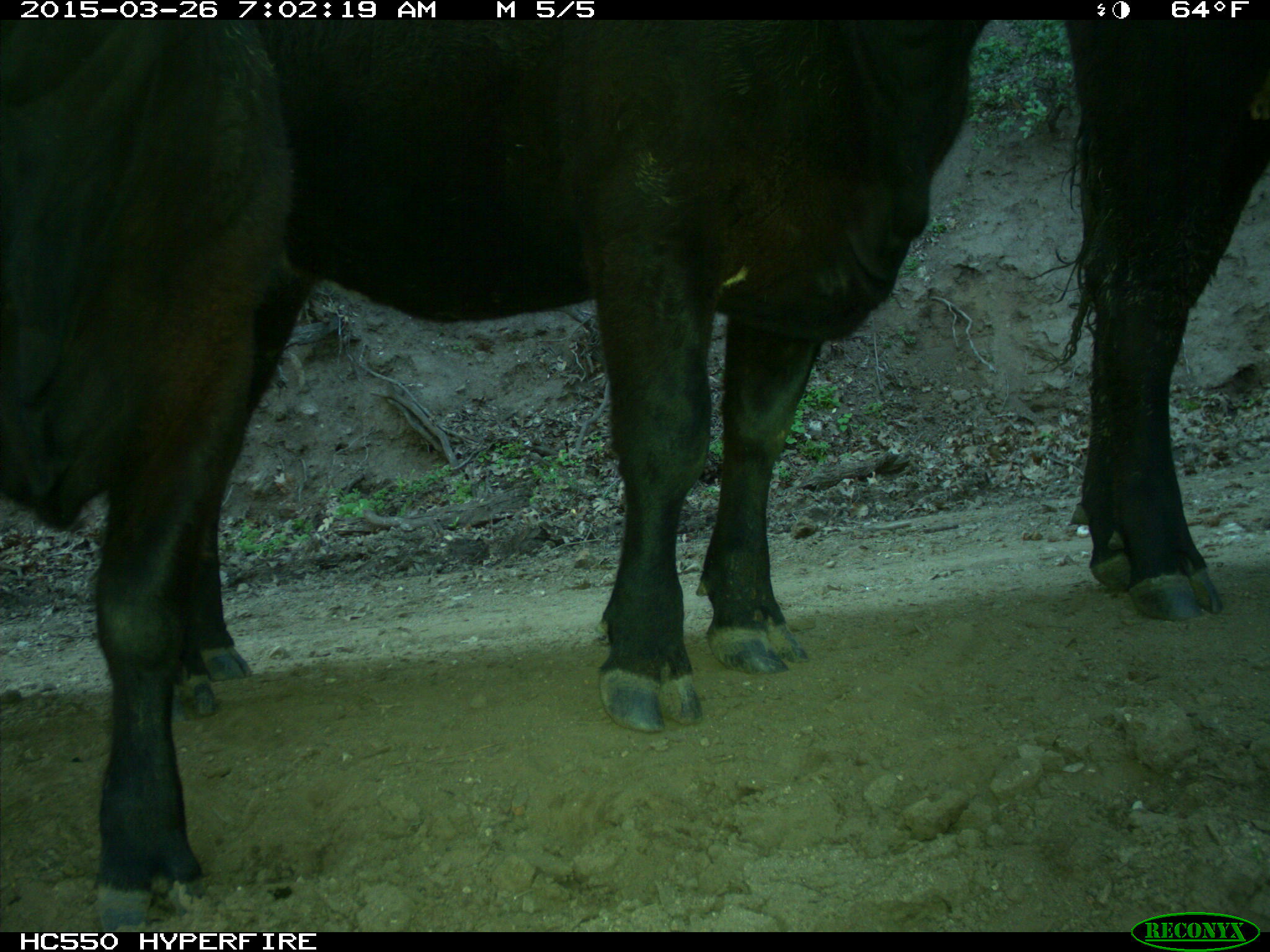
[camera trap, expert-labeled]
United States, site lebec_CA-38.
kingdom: Animalia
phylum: Chordata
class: Mammalia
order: Artiodactyla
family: Bovidae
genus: Bos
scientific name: Bos taurus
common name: domestic cow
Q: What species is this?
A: Bos taurus (domestic cow).